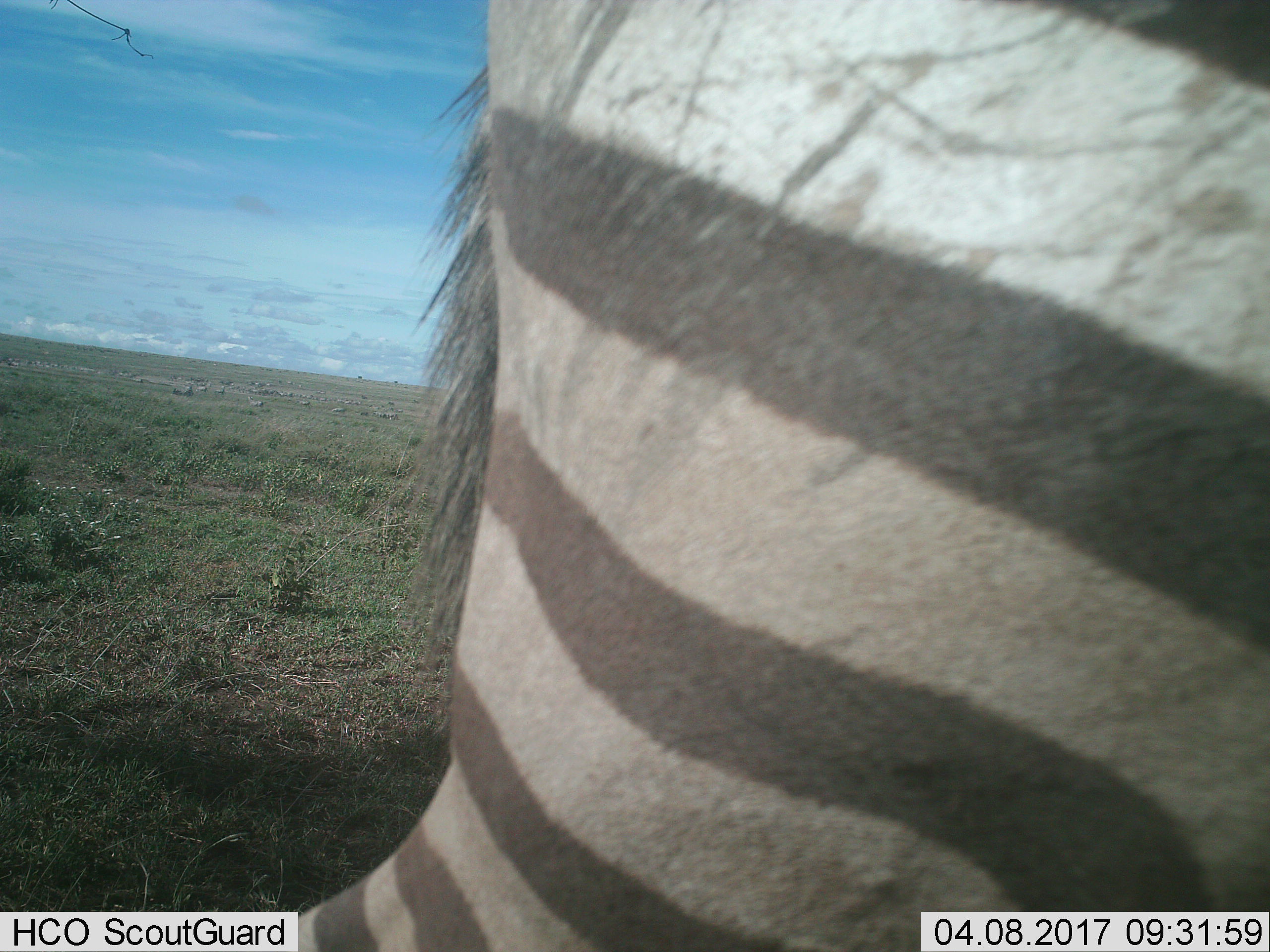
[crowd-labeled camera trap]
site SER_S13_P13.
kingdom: Animalia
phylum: Chordata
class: Mammalia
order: Perissodactyla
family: Equidae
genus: Equus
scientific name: Equus quagga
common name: plains zebra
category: zebraplains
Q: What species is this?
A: Zebraplains (plains zebra) (Equus quagga).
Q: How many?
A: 1.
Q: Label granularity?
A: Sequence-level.